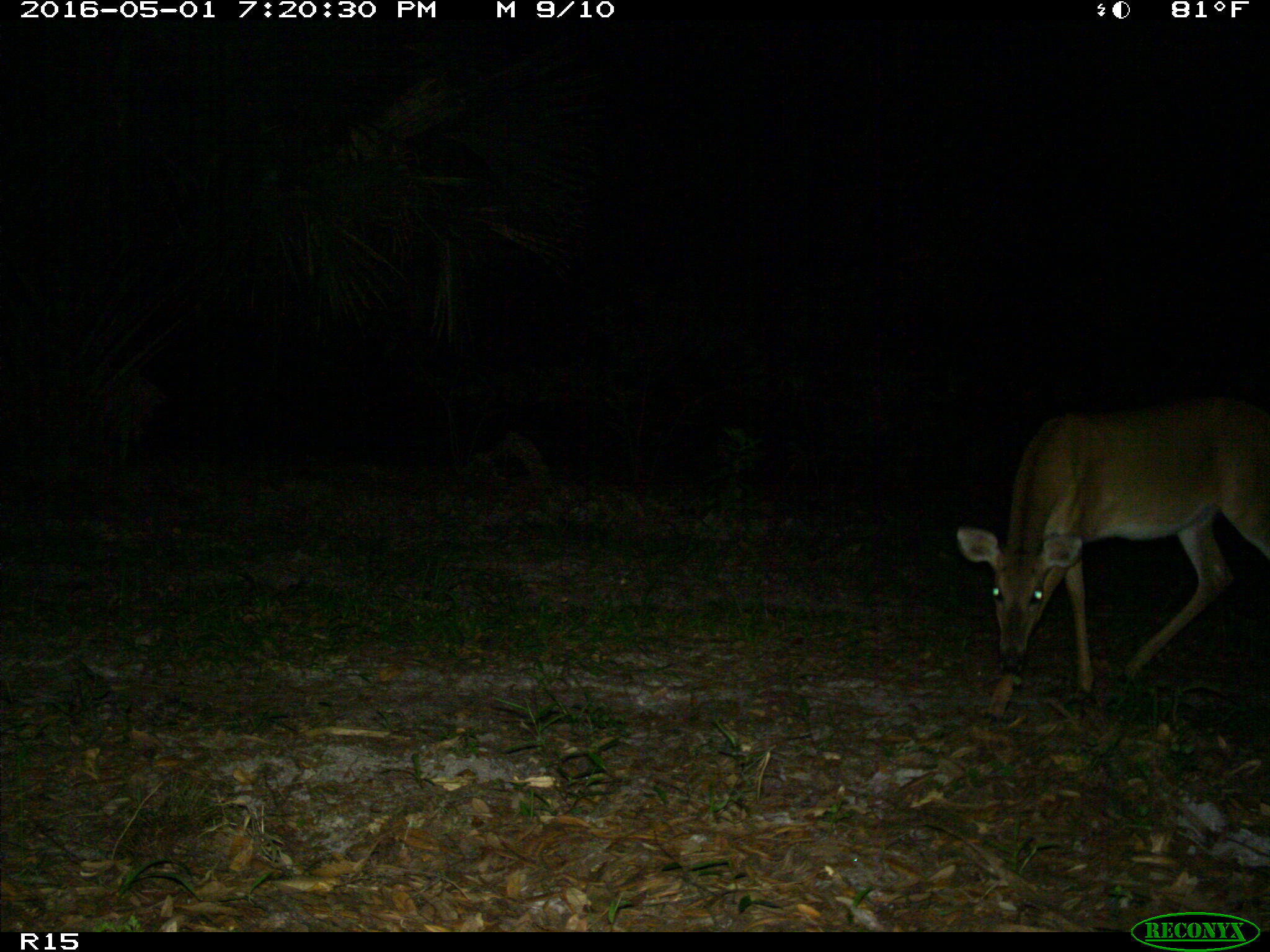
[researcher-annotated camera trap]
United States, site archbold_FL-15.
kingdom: Animalia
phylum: Chordata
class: Mammalia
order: Artiodactyla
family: Cervidae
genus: Odocoileus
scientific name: Odocoileus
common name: deer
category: unidentified deer